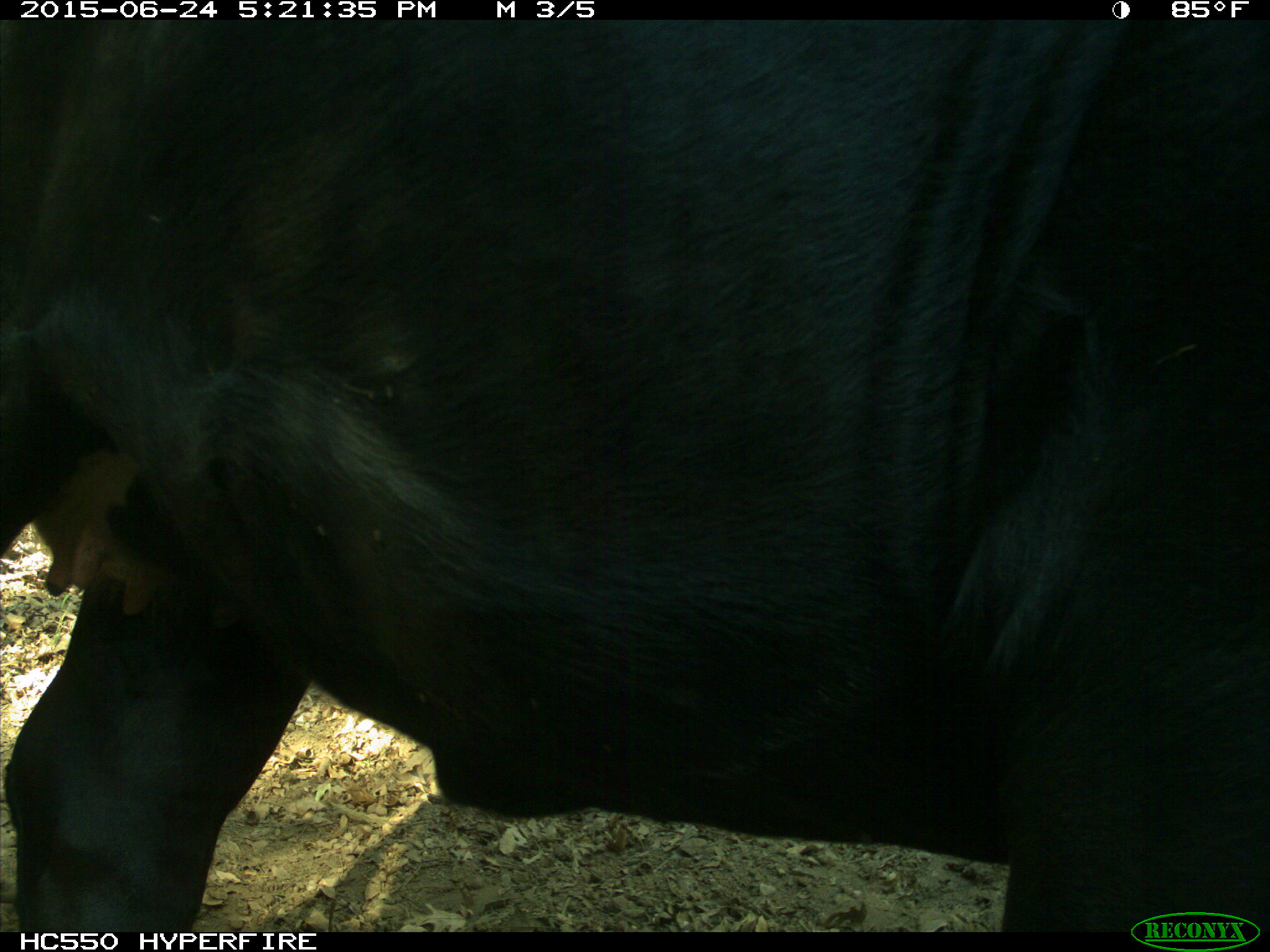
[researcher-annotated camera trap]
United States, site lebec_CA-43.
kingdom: Animalia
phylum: Chordata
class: Mammalia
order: Artiodactyla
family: Bovidae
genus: Bos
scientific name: Bos taurus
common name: domestic cow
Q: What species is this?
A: Bos taurus (domestic cow).